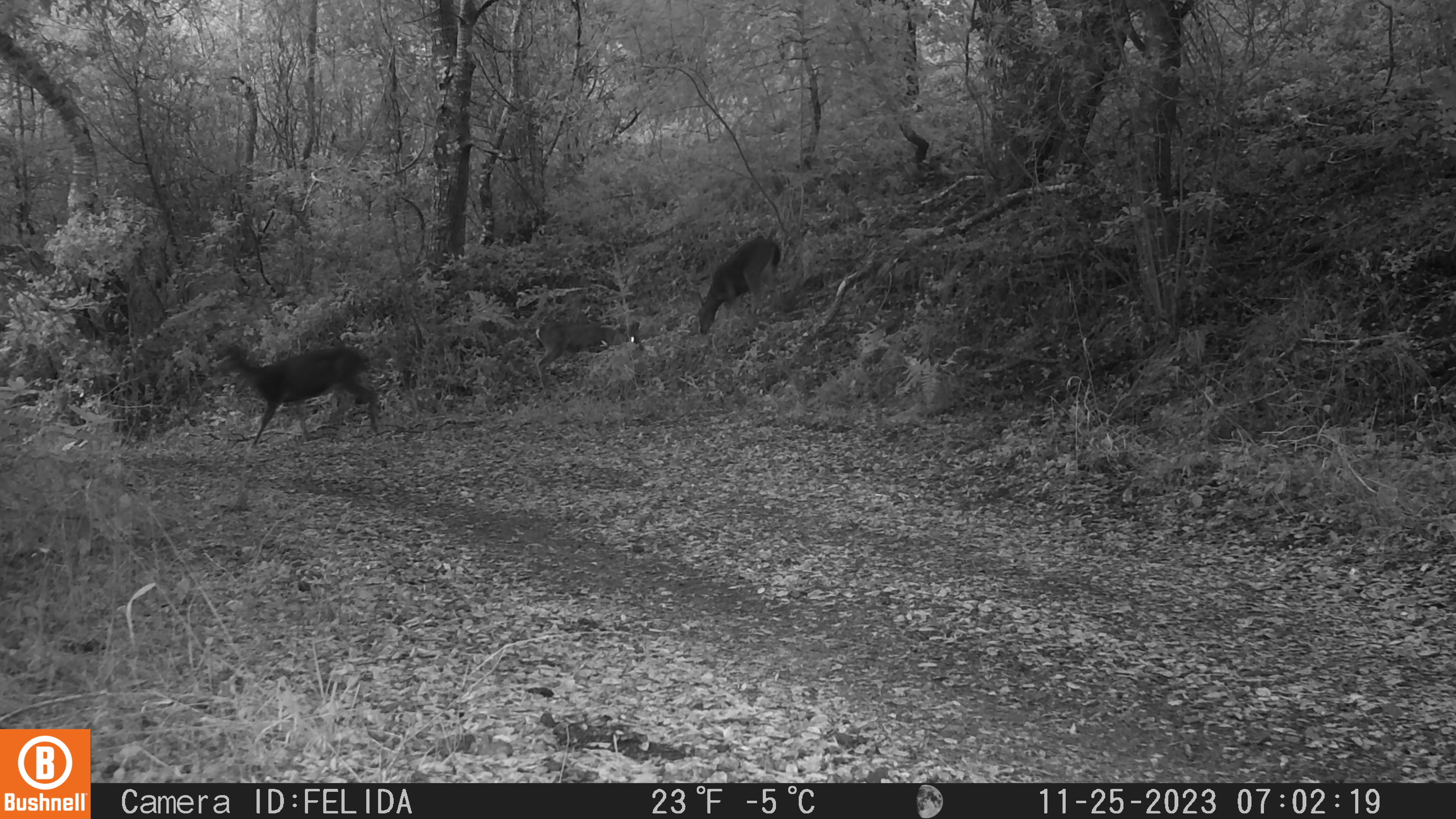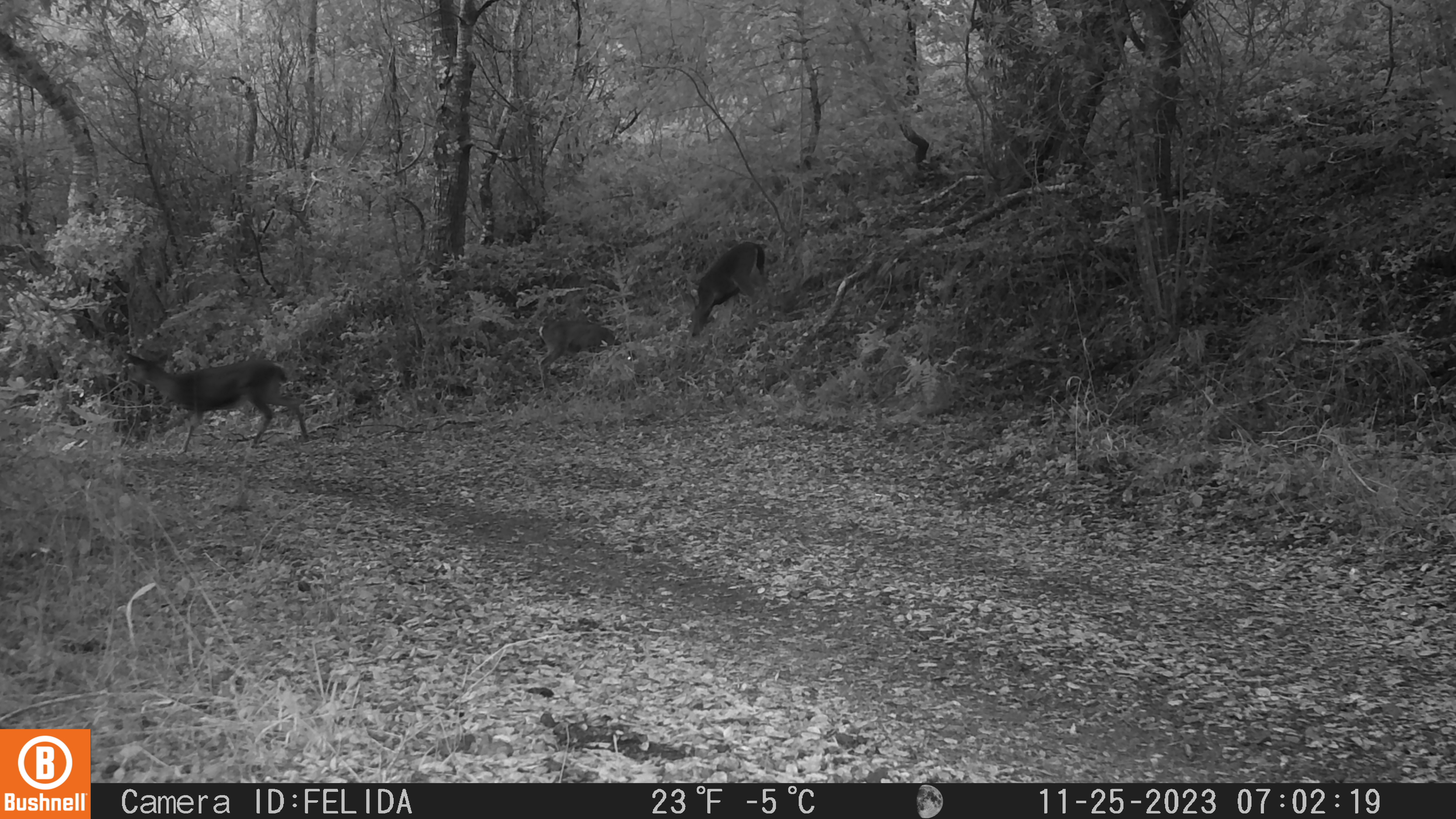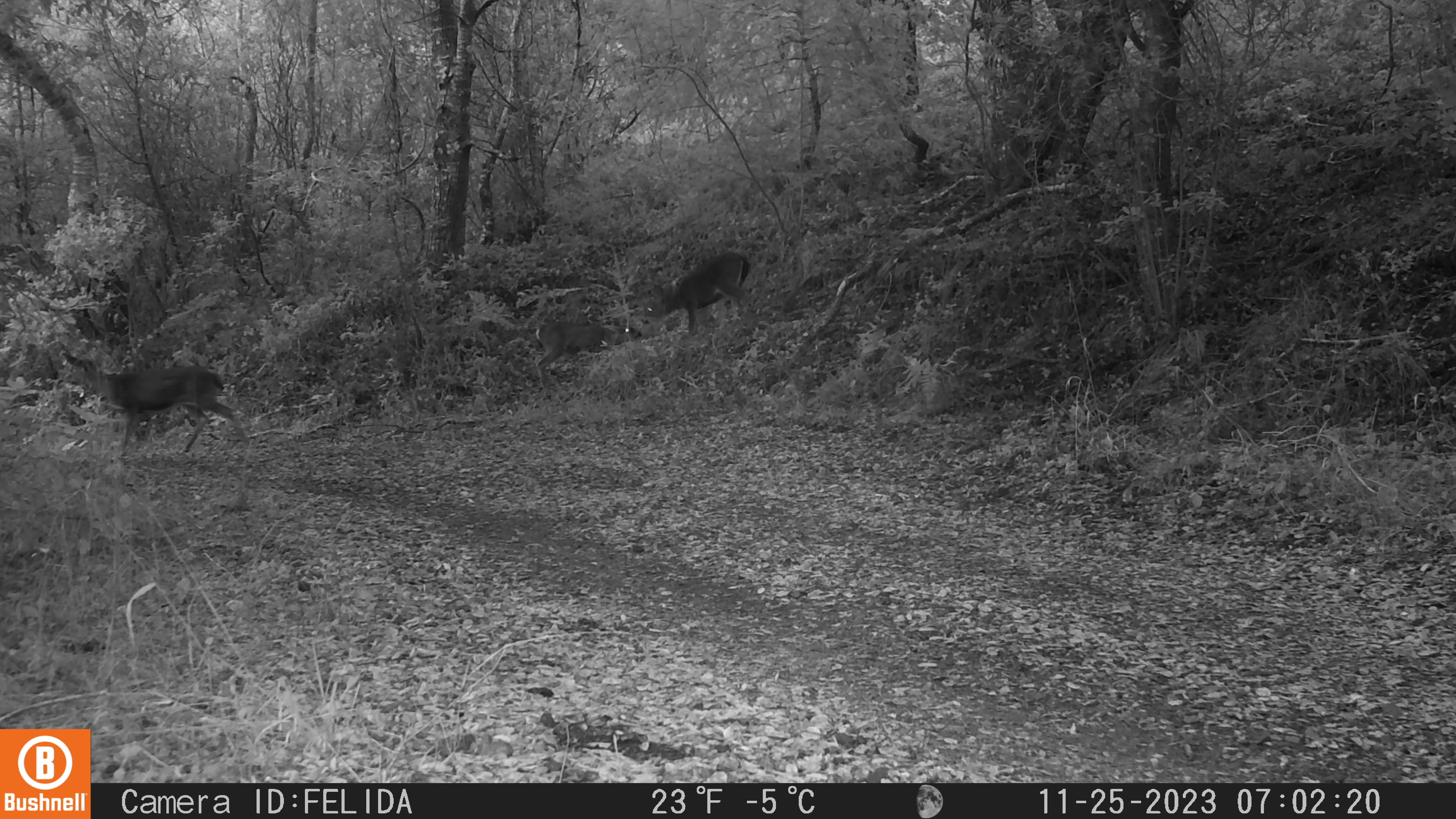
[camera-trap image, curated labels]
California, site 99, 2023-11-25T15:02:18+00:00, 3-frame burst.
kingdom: Animalia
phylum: Chordata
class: Mammalia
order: Artiodactyla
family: Cervidae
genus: Odocoileus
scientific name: Odocoileus hemionus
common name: mule deer